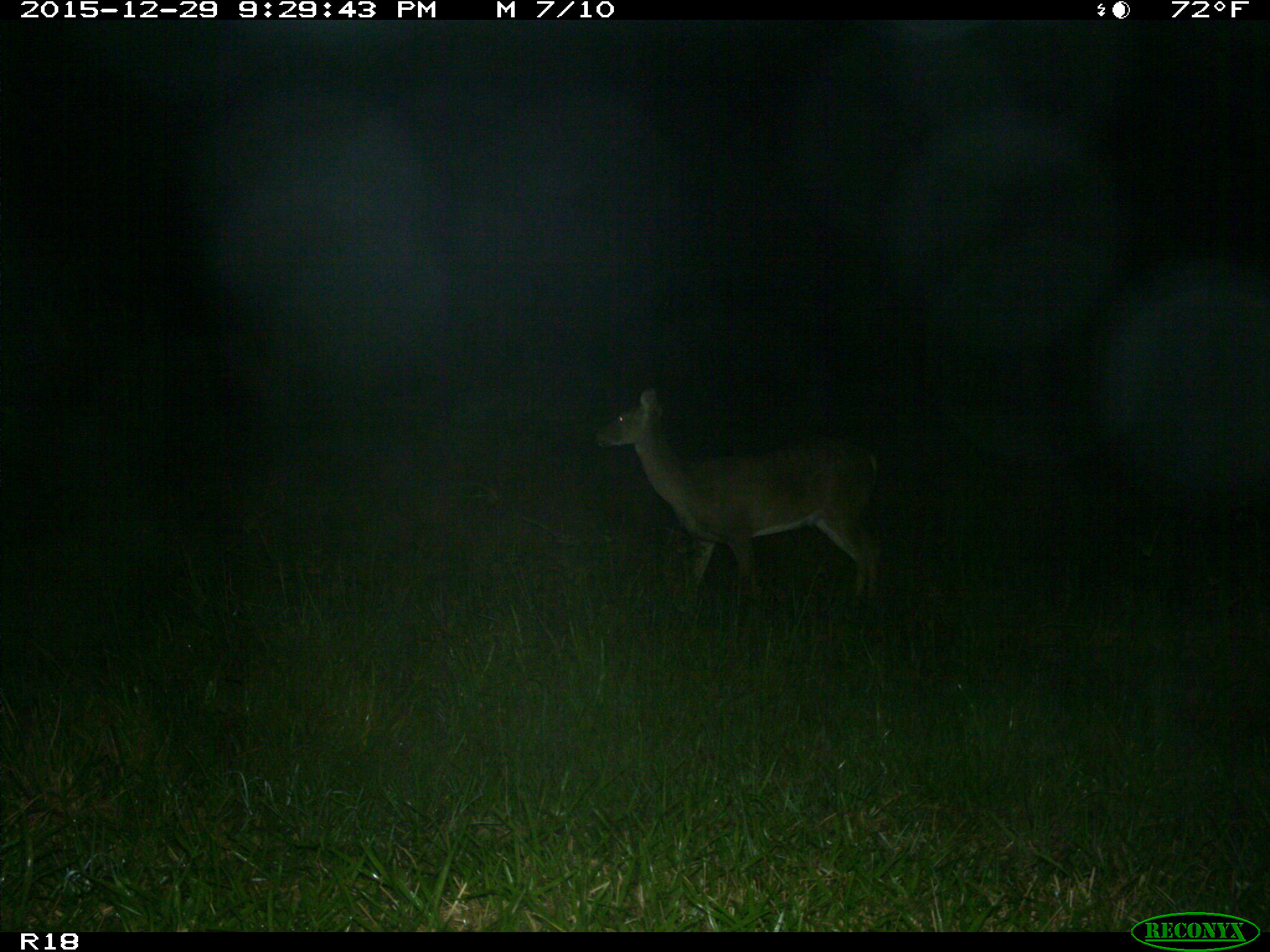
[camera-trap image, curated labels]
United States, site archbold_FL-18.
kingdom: Animalia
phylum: Chordata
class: Mammalia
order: Artiodactyla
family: Cervidae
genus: Odocoileus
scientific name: Odocoileus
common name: deer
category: unidentified deer